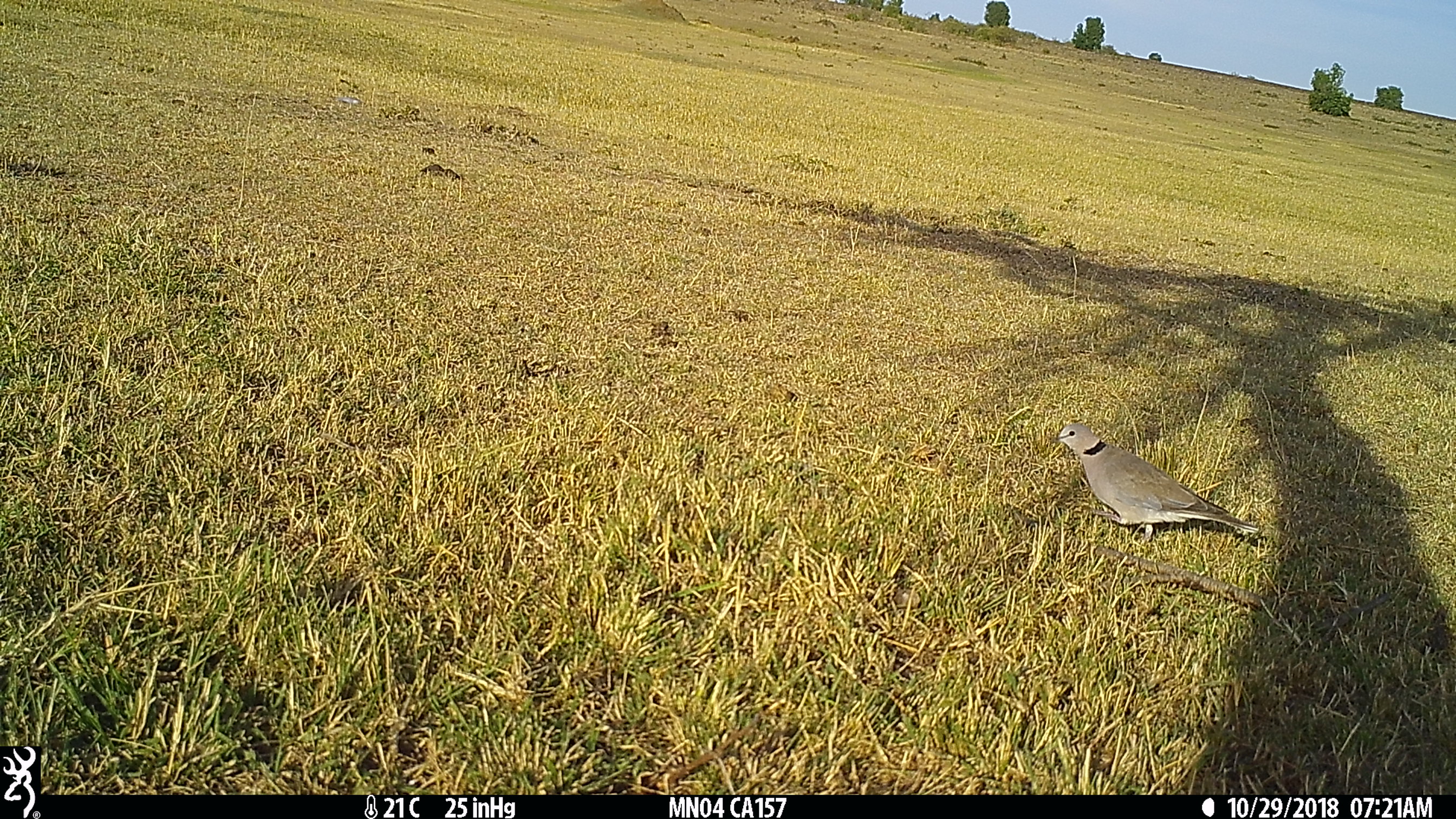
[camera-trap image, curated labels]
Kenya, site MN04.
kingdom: Animalia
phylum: Chordata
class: Aves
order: Columbiformes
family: Columbidae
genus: Streptopelia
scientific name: Streptopelia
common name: collared dove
Collared dove (Streptopelia).